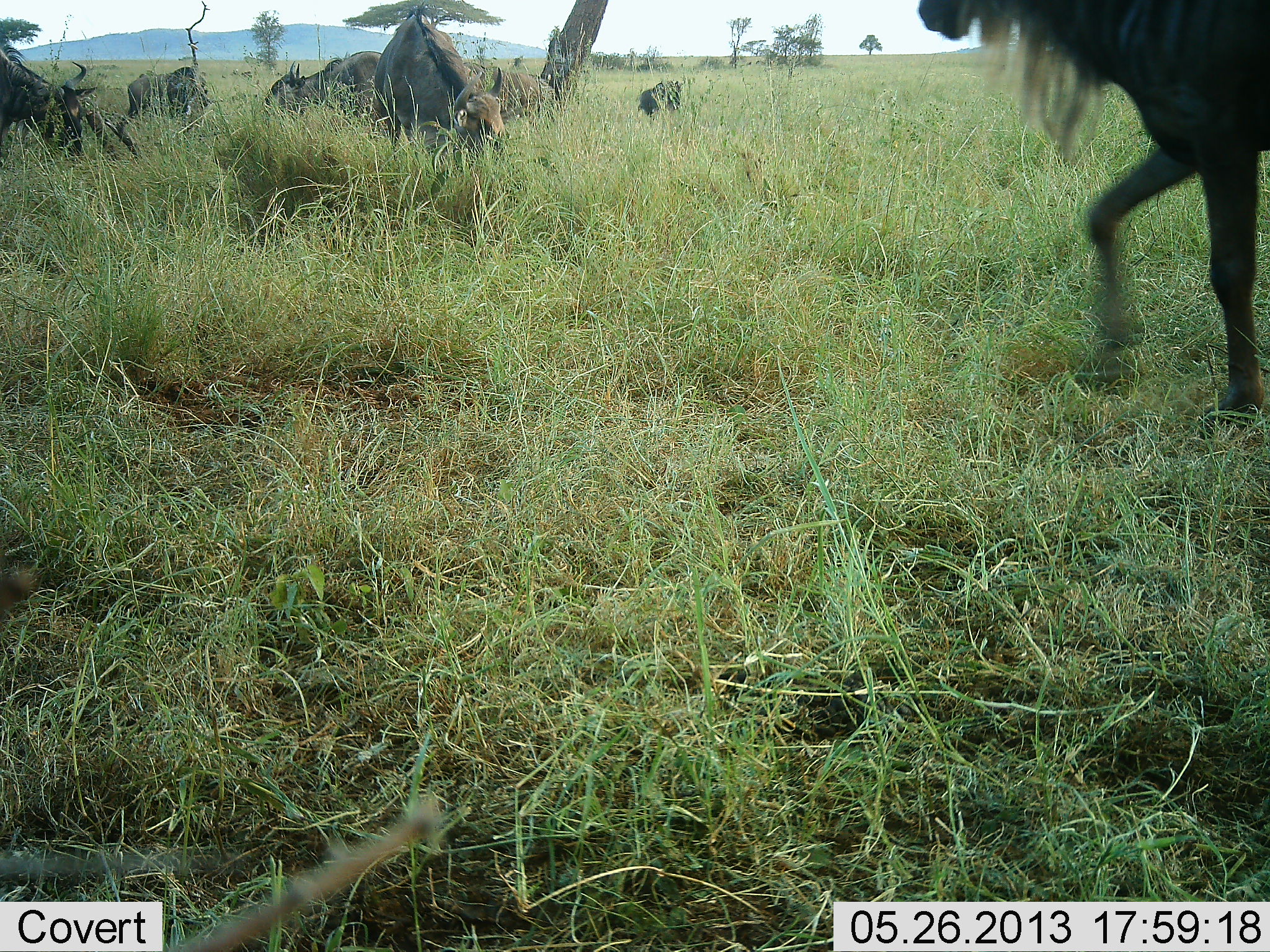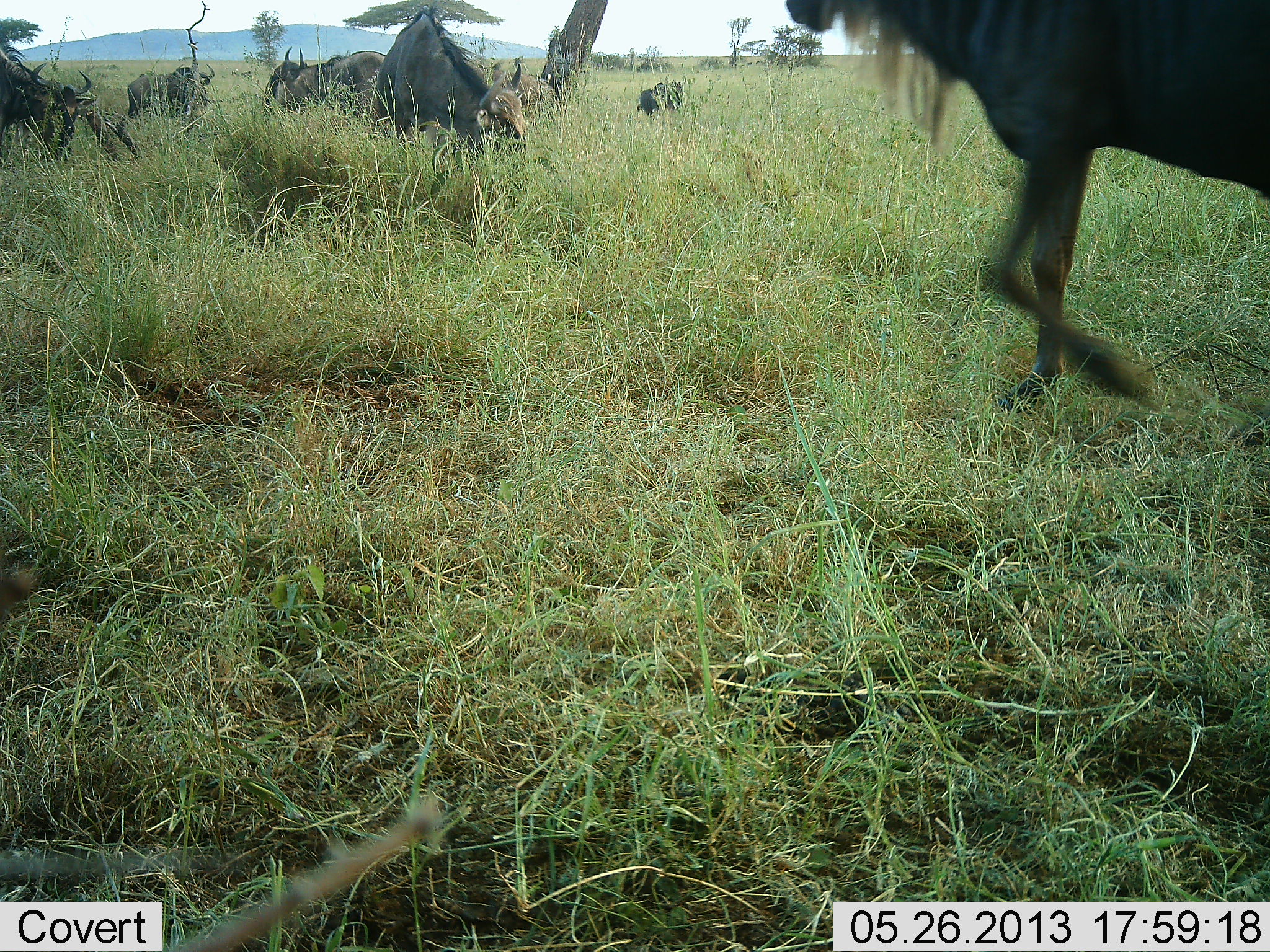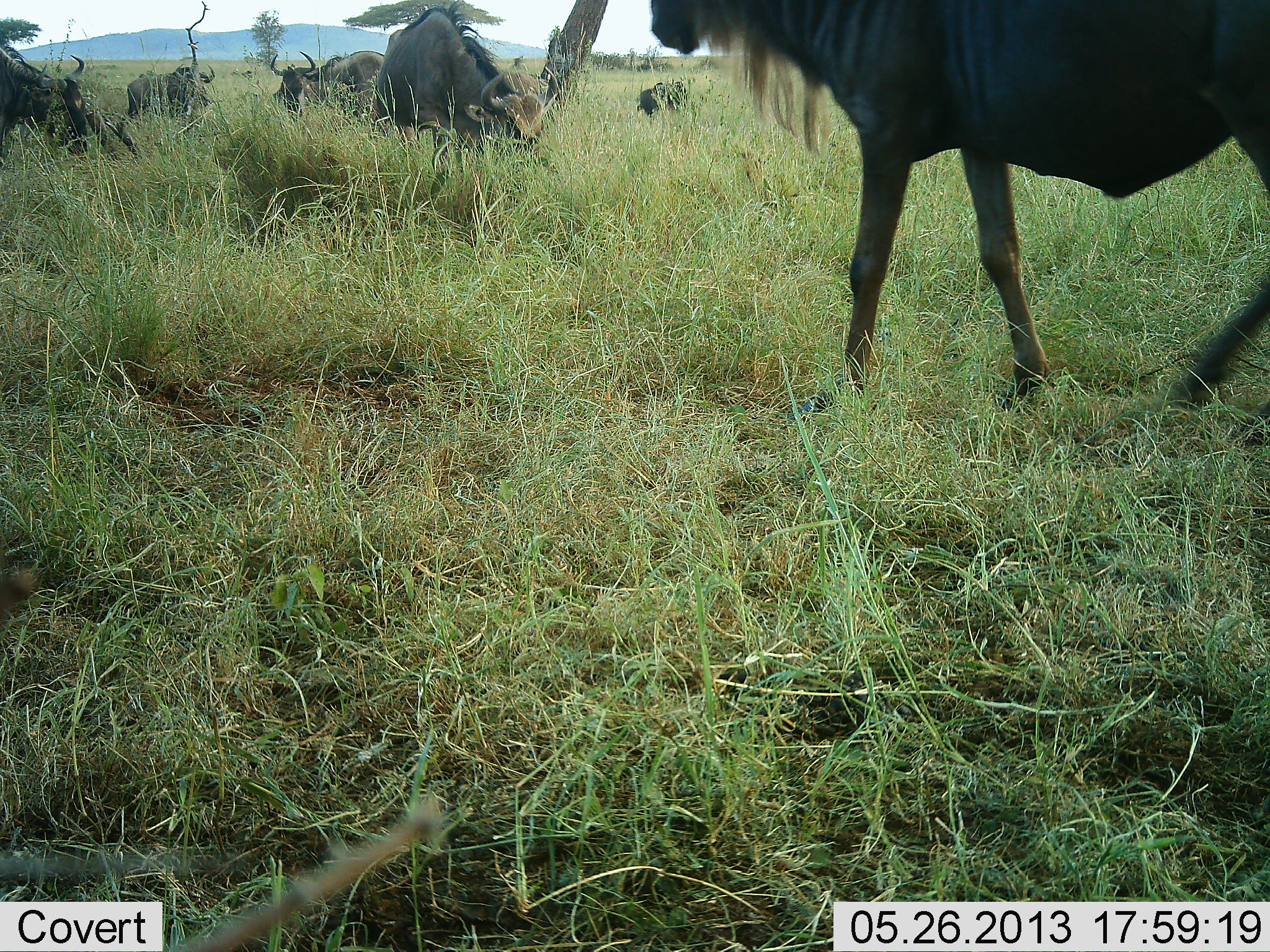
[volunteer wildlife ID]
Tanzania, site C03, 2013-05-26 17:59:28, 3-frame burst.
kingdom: Animalia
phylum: Chordata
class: Mammalia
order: Artiodactyla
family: Bovidae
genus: Connochaetes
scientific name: Connochaetes taurinus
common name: blue wildebeest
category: wildebeest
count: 7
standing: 39%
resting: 6%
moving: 83%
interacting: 6%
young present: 6%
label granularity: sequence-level